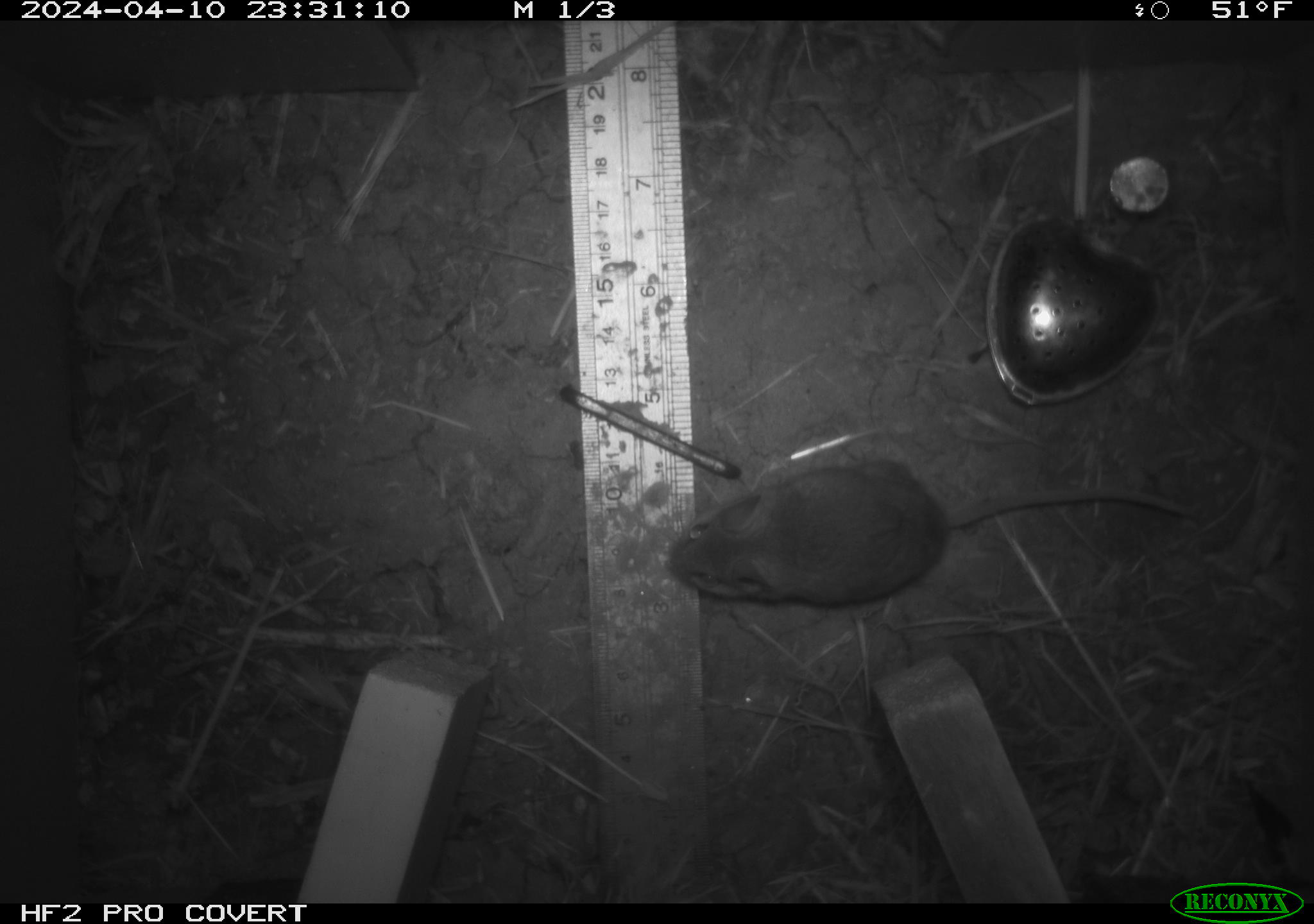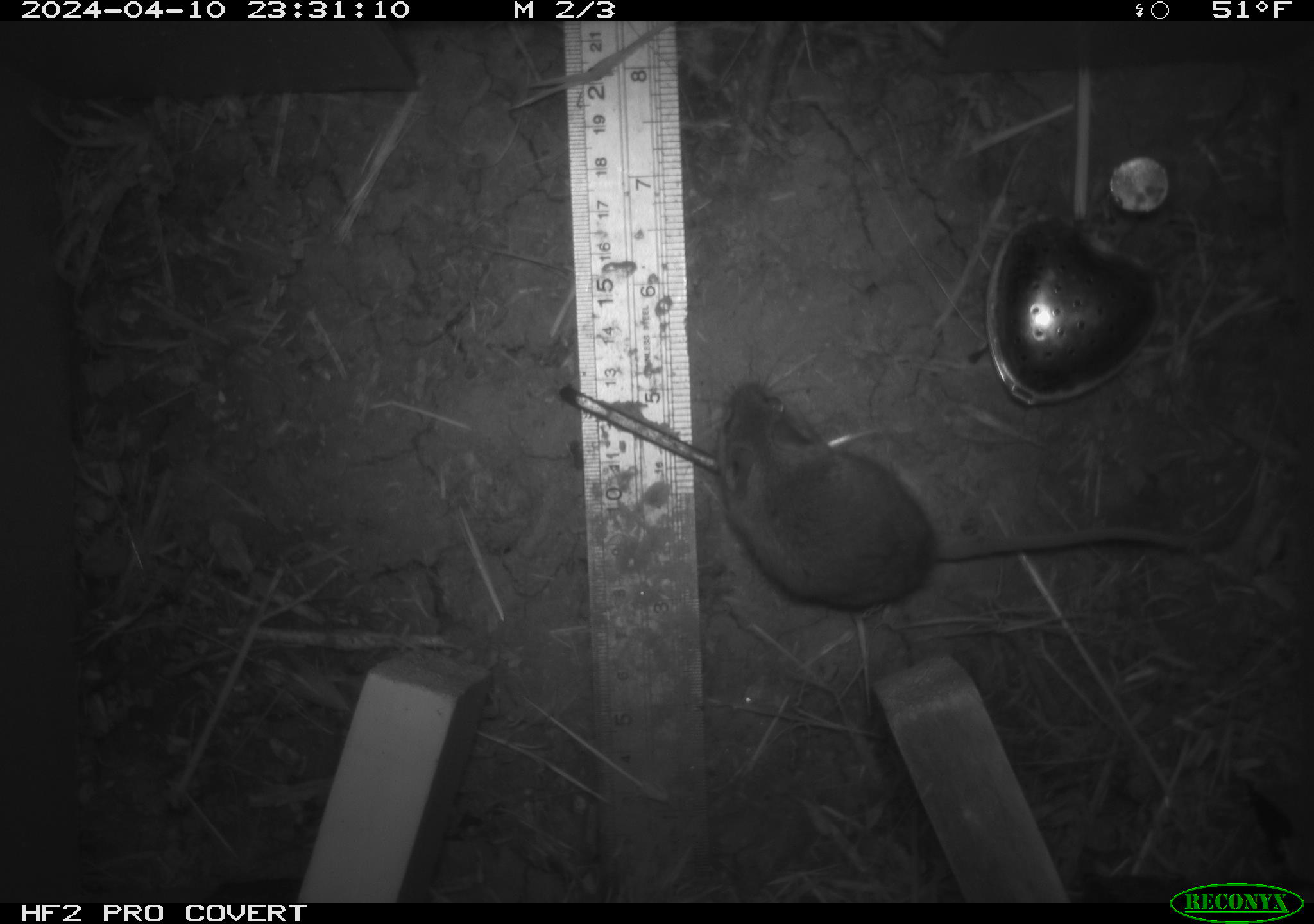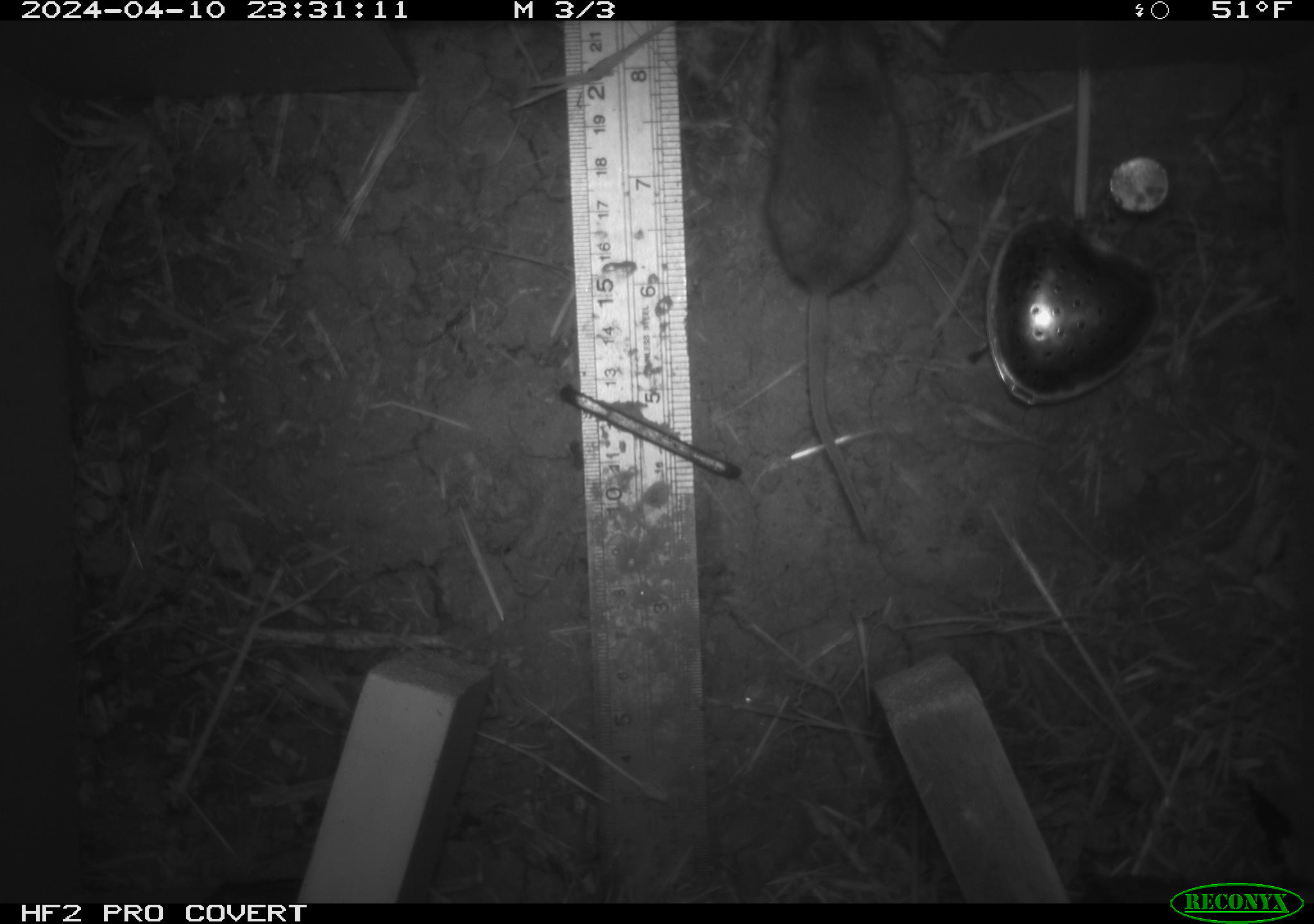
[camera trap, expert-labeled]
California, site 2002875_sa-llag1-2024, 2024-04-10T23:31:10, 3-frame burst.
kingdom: Animalia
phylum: Chordata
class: Mammalia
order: Rodentia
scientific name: Rodentia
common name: mouse species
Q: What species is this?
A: Mouse species (Rodentia).